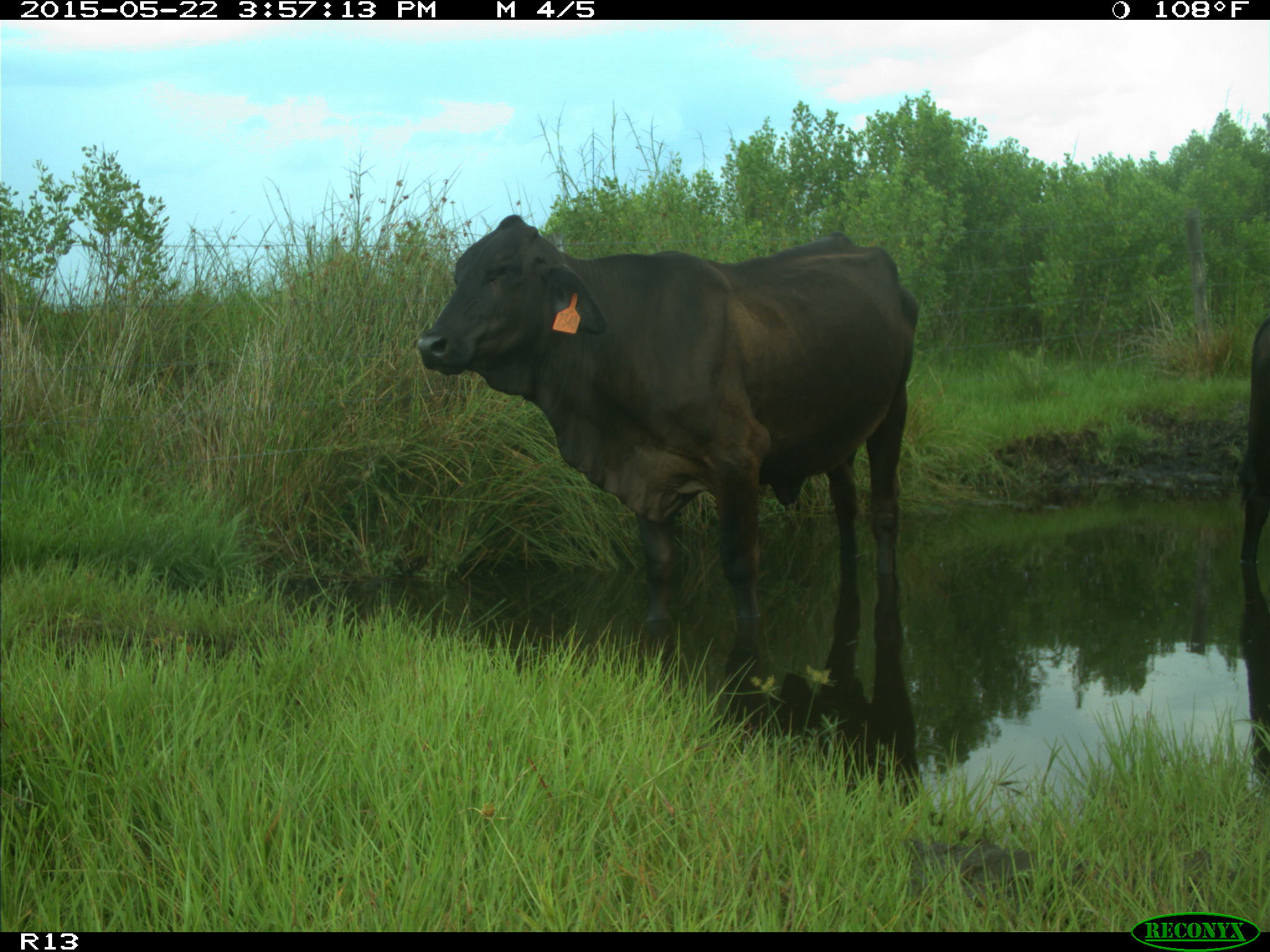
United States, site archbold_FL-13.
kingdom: Animalia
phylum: Chordata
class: Mammalia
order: Artiodactyla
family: Bovidae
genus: Bos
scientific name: Bos taurus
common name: domestic cow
Bos taurus (domestic cow).